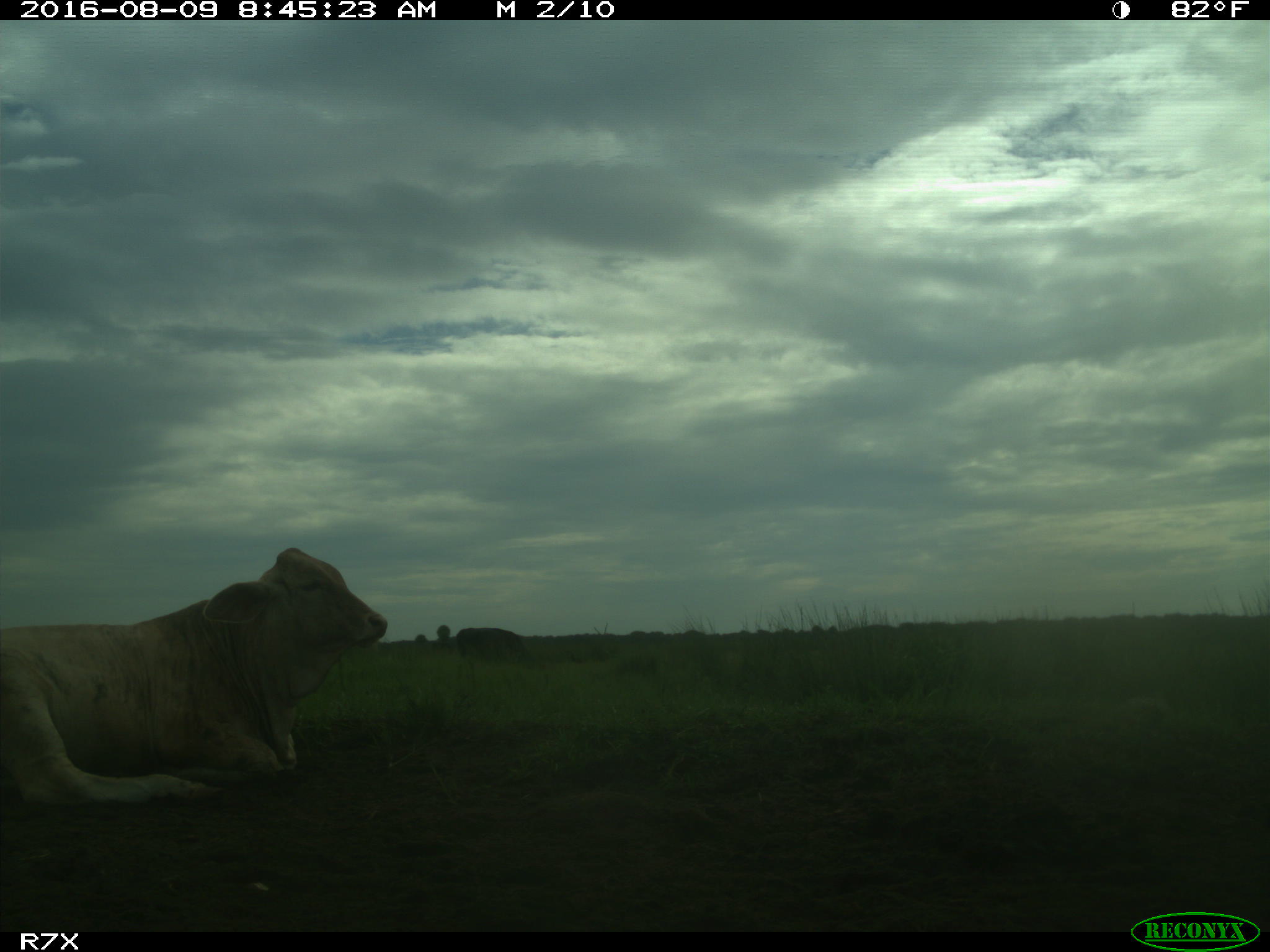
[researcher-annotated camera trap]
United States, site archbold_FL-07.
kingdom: Animalia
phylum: Chordata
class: Mammalia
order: Artiodactyla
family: Bovidae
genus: Bos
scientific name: Bos taurus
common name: domestic cow